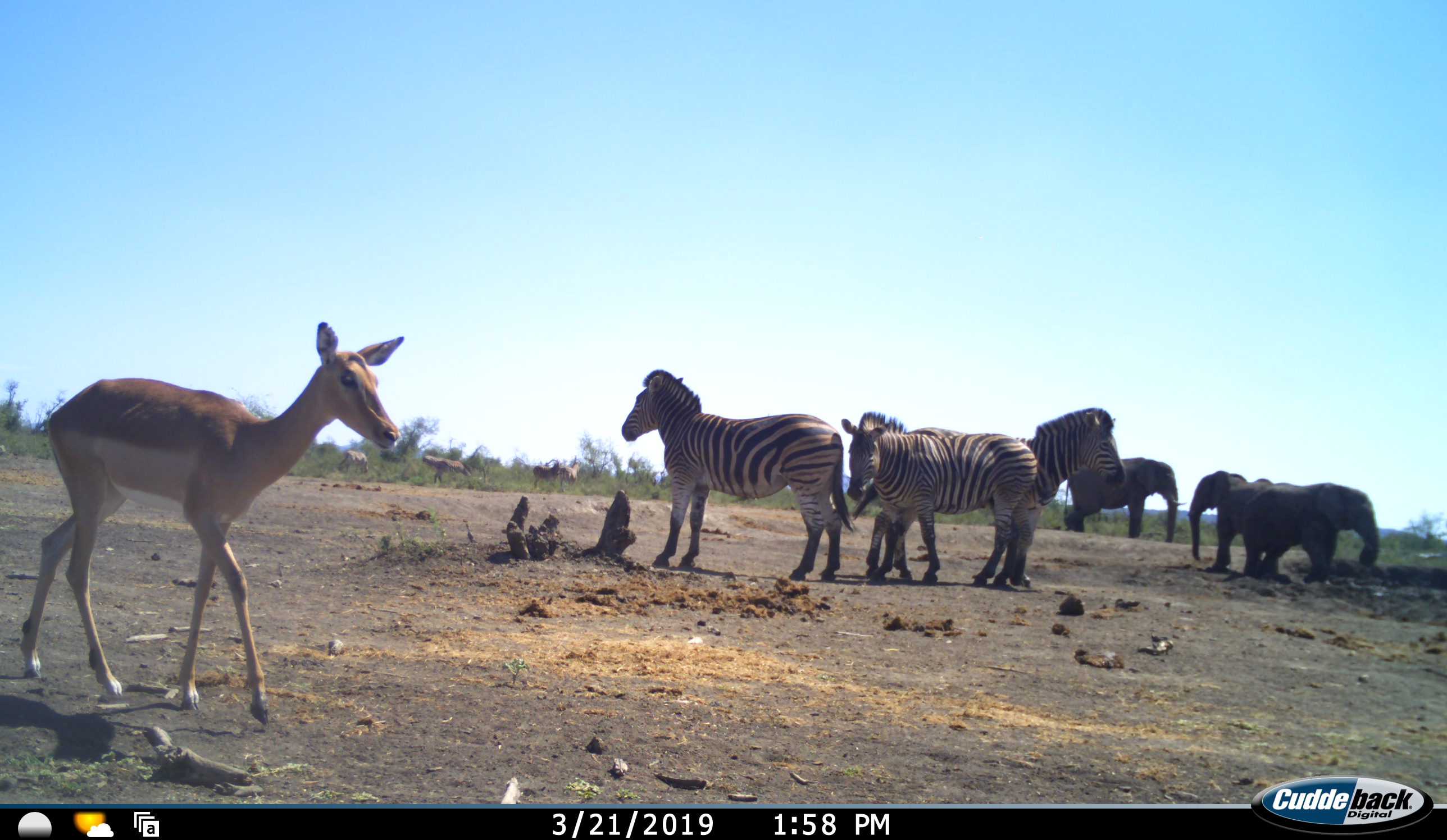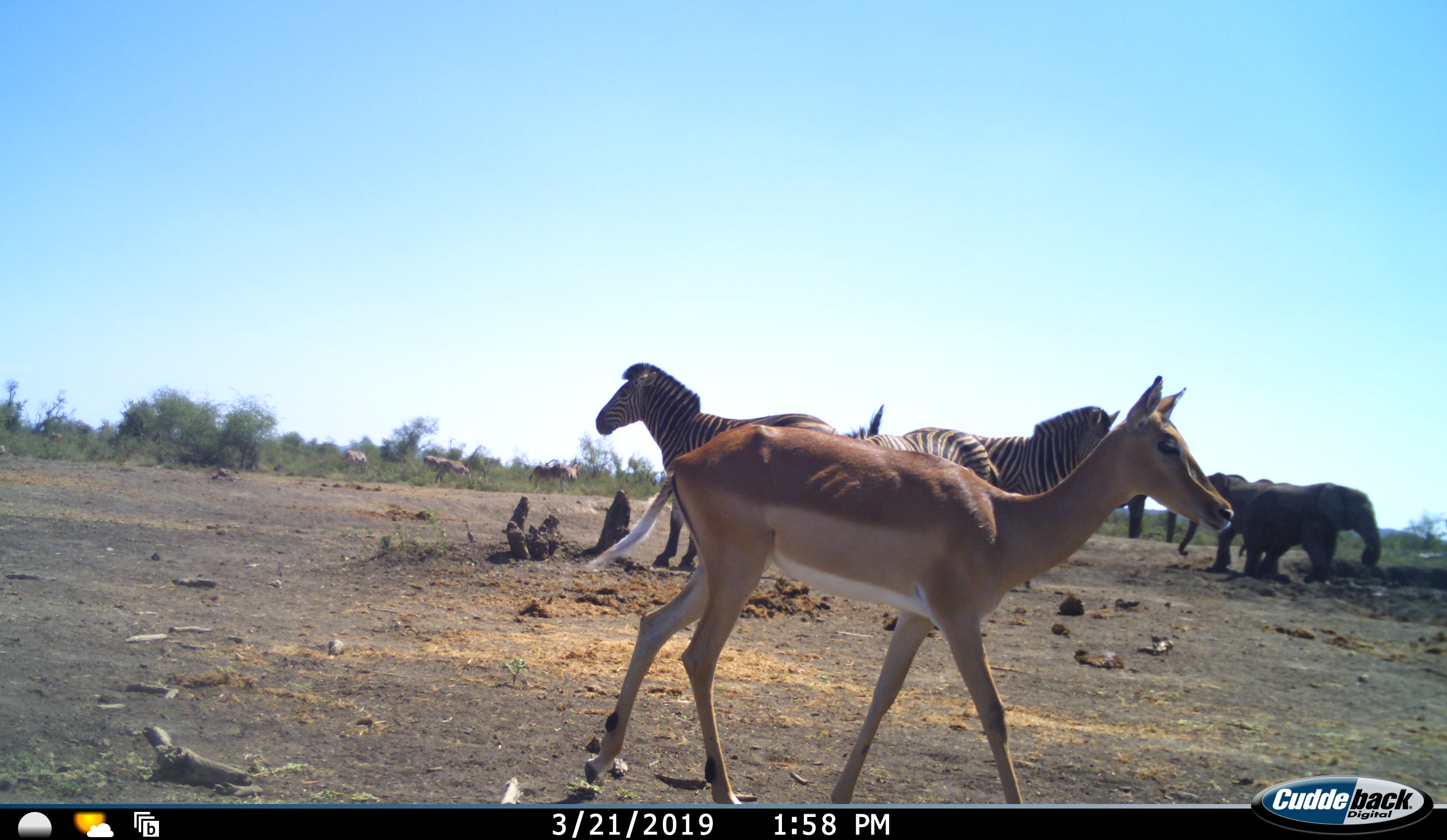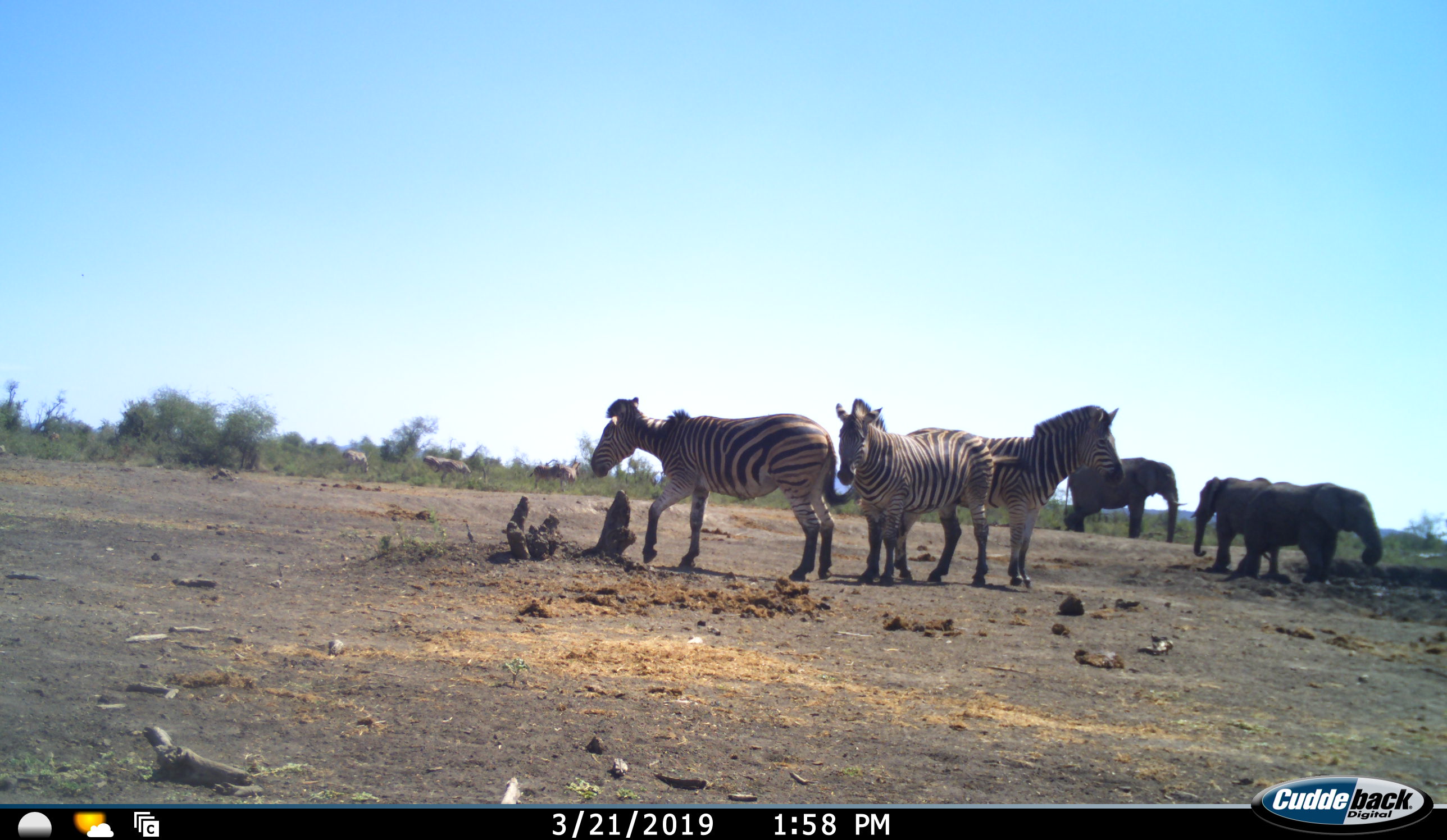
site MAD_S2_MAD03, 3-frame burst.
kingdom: Animalia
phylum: Chordata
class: Mammalia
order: Proboscidea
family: Elephantidae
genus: Loxodonta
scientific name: Loxodonta africana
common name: african bush elephant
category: elephant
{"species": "elephant (african bush elephant) (Loxodonta africana)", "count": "3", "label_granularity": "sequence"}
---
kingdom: Animalia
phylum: Chordata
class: Mammalia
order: Artiodactyla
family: Bovidae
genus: Aepyceros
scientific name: Aepyceros melampus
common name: impala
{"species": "impala (Aepyceros melampus)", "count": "1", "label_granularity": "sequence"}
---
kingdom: Animalia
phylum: Chordata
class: Mammalia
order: Perissodactyla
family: Equidae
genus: Equus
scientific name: Equus quagga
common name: plains zebra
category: zebraplains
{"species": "zebraplains (plains zebra) (Equus quagga)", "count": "3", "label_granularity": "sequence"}